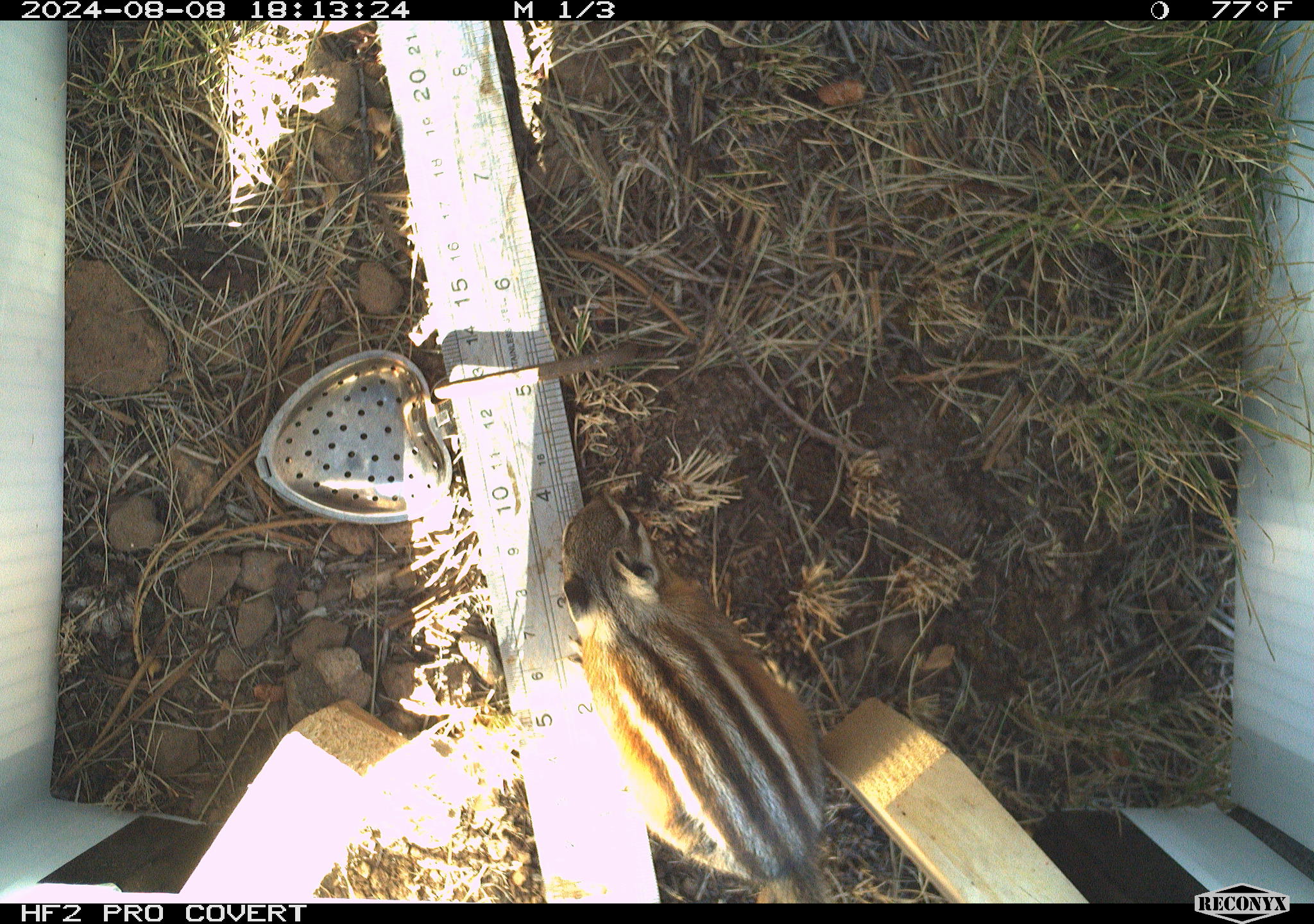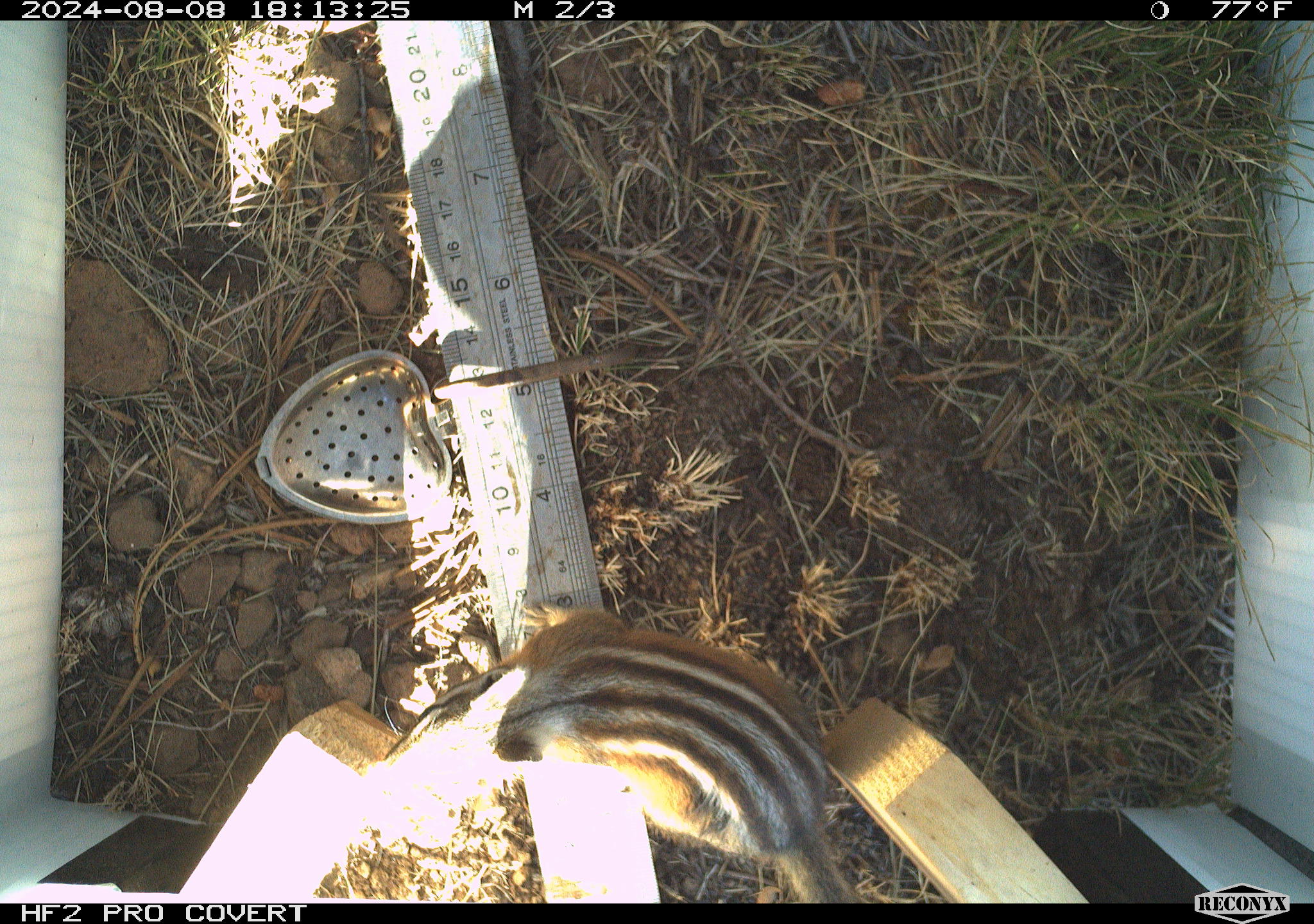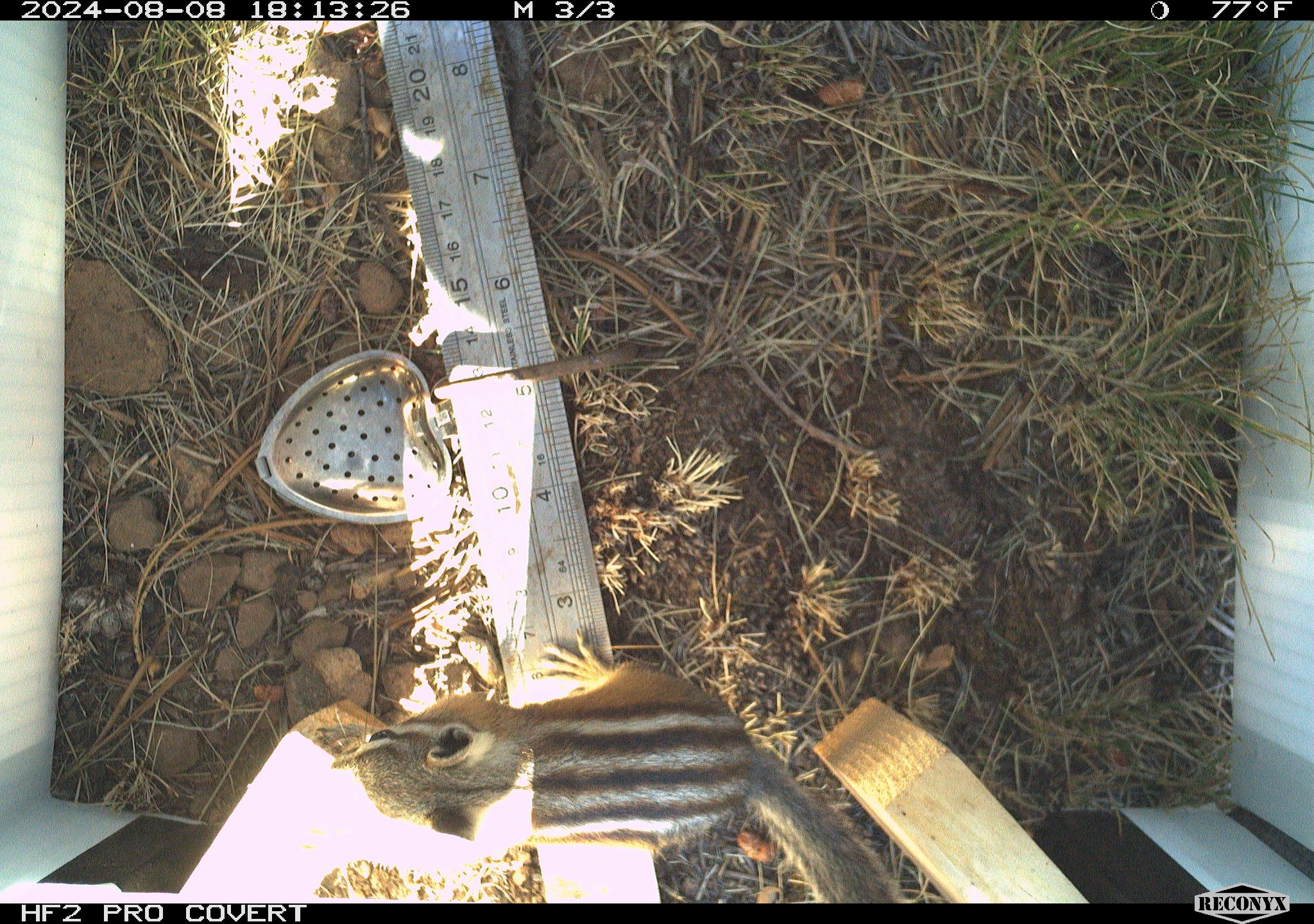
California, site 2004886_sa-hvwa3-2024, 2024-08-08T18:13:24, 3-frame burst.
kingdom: Animalia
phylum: Chordata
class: Mammalia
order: Rodentia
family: Sciuridae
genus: Neotamias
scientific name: Neotamias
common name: western chipmunks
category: neotamias species